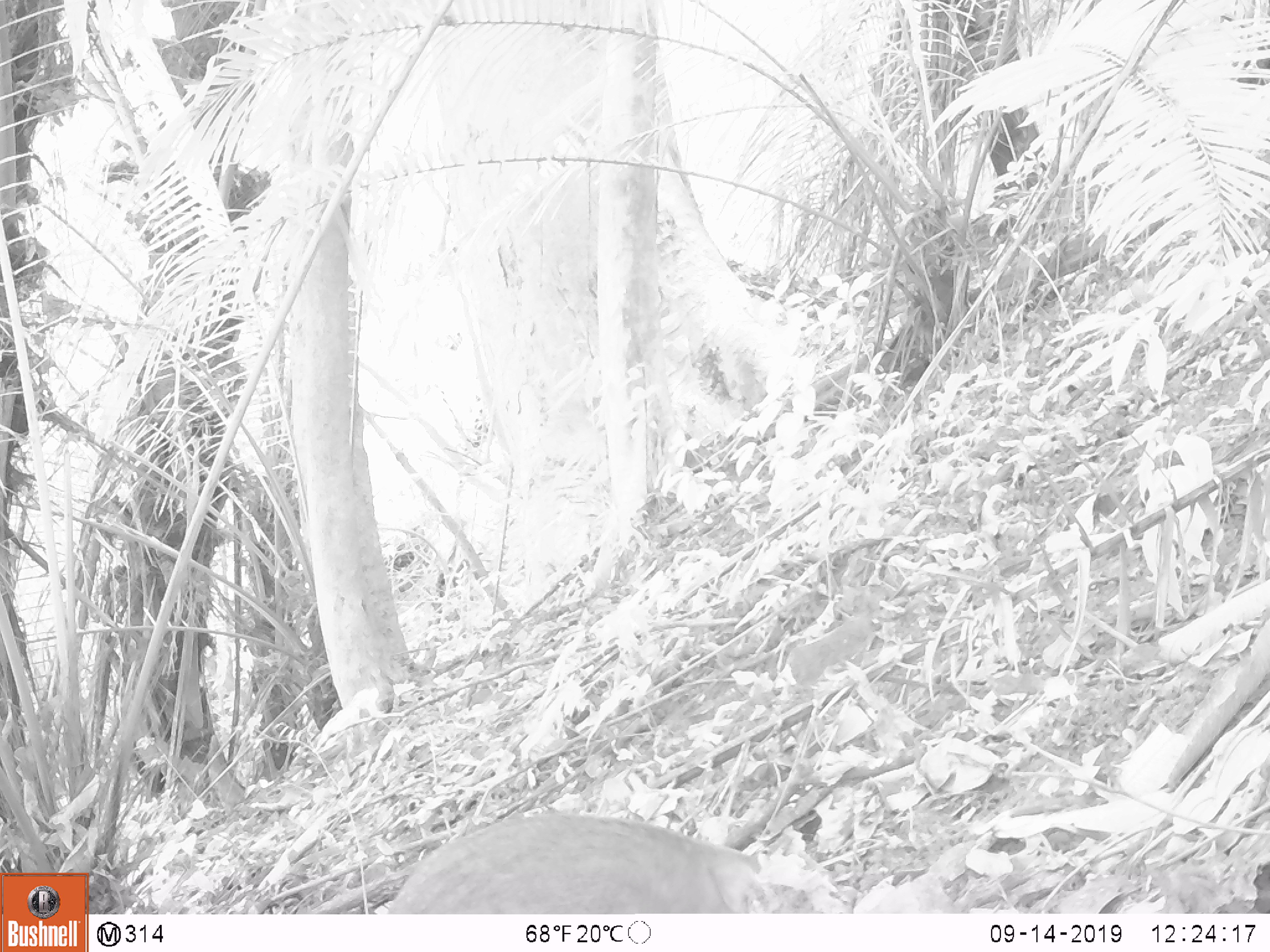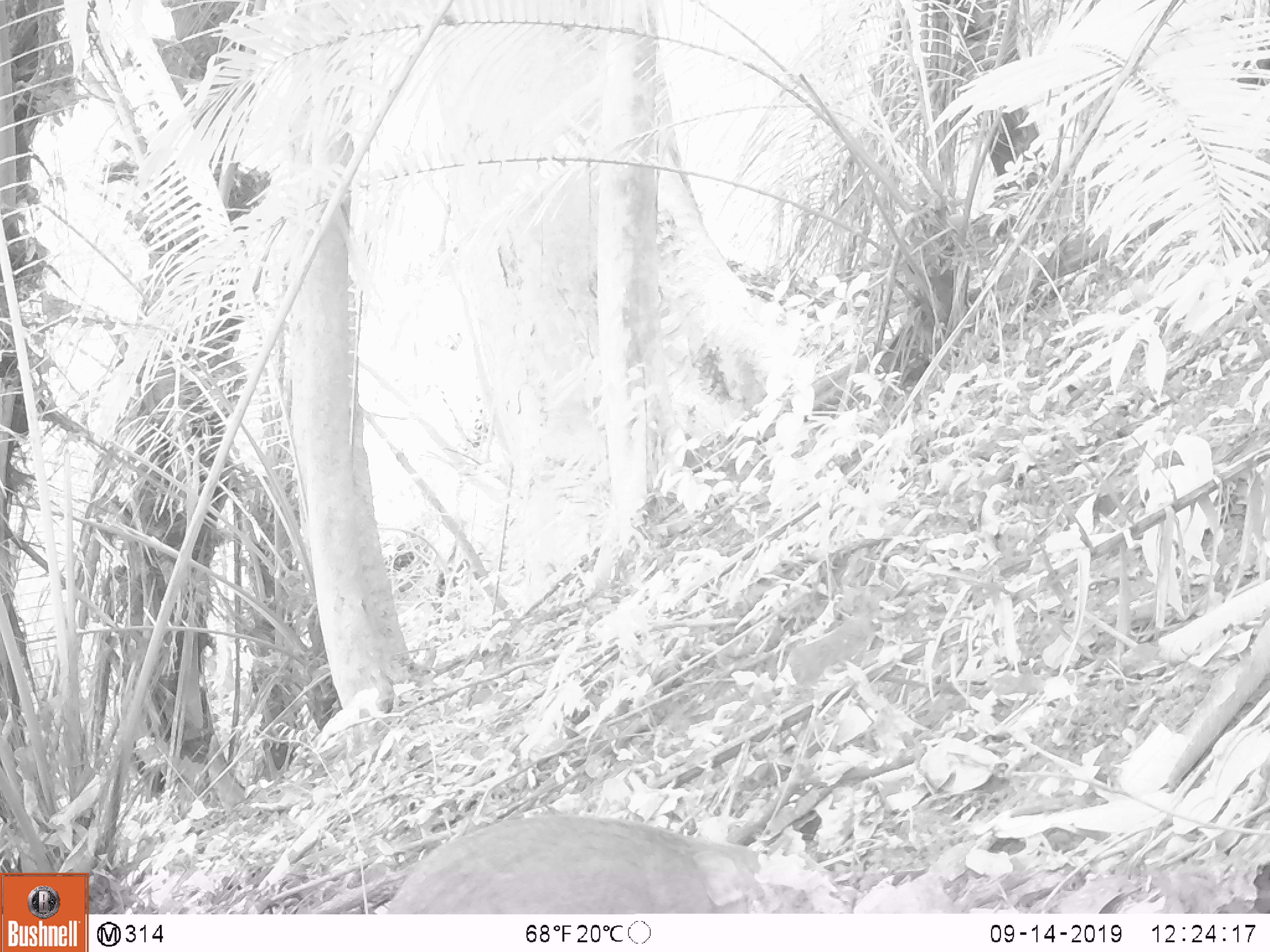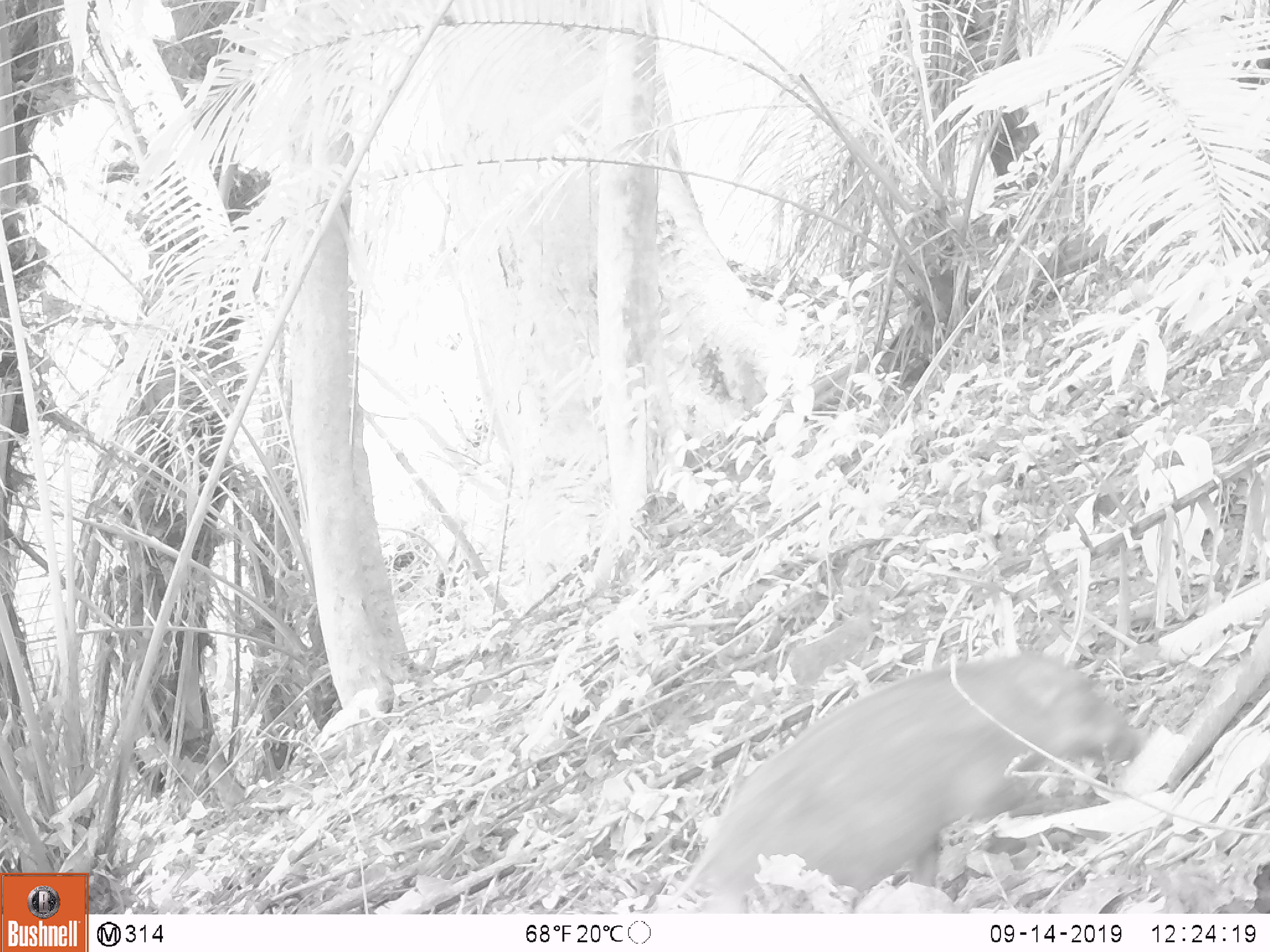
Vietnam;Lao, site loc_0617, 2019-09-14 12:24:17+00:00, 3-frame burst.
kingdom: Animalia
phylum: Chordata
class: Mammalia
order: Artiodactyla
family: Suidae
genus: Sus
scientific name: Sus scrofa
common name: eurasian wild pig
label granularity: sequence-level